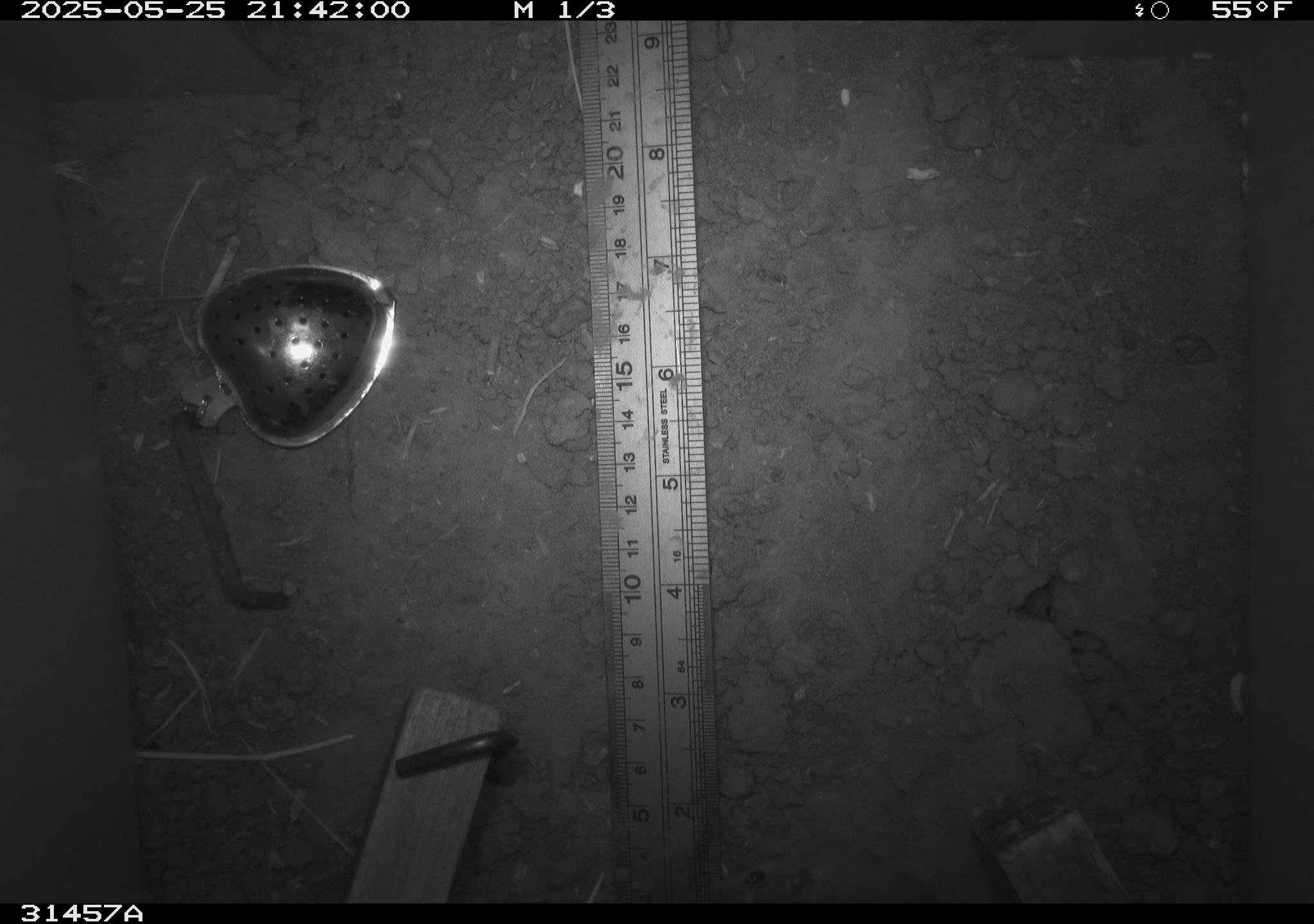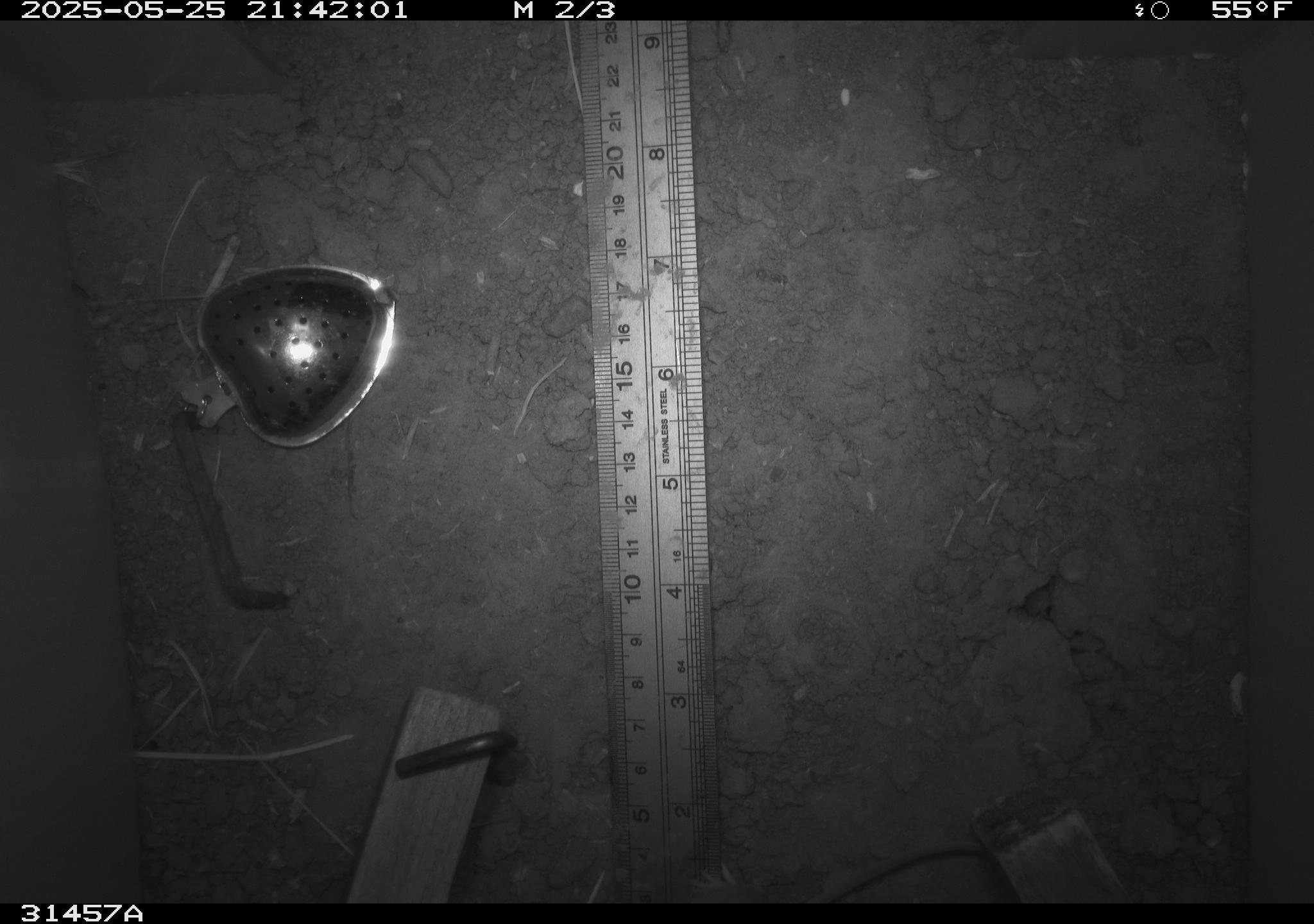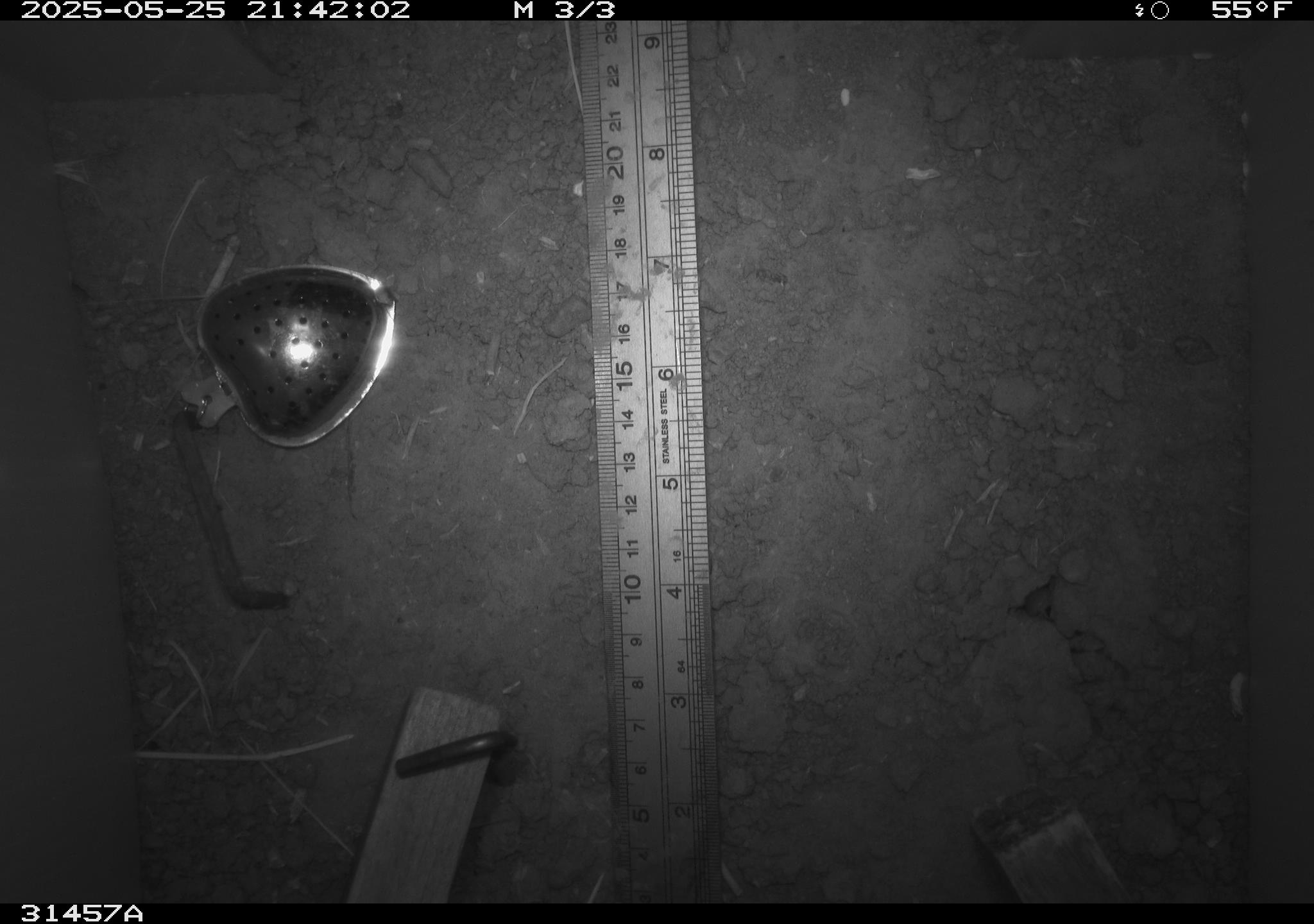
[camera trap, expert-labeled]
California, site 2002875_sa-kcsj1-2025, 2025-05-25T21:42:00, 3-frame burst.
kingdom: Animalia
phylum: Chordata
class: Mammalia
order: Rodentia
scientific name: Rodentia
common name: rodent